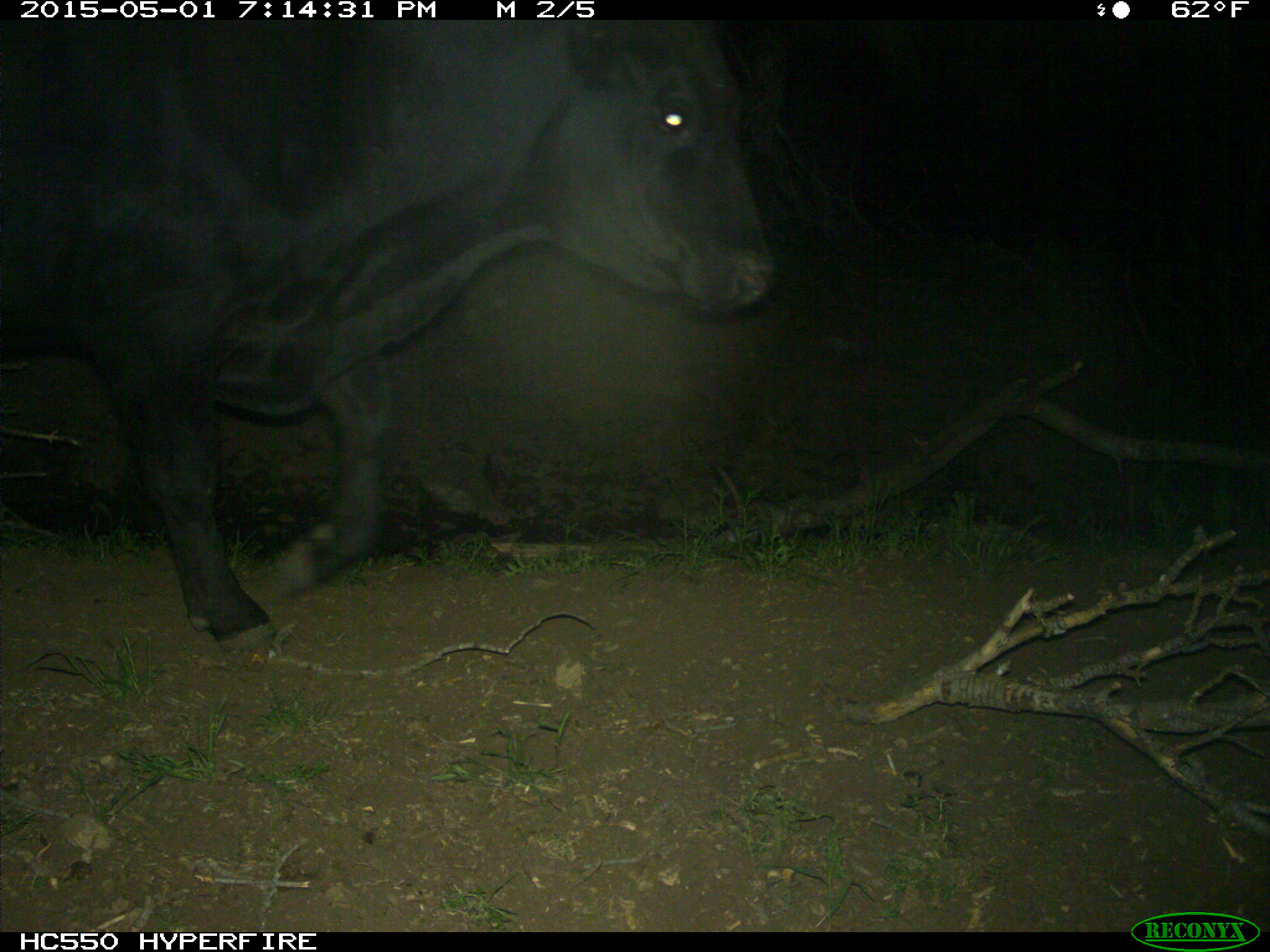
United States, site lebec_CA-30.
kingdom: Animalia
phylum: Chordata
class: Mammalia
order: Artiodactyla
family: Bovidae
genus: Bos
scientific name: Bos taurus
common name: domestic cow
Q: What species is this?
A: Bos taurus (domestic cow).